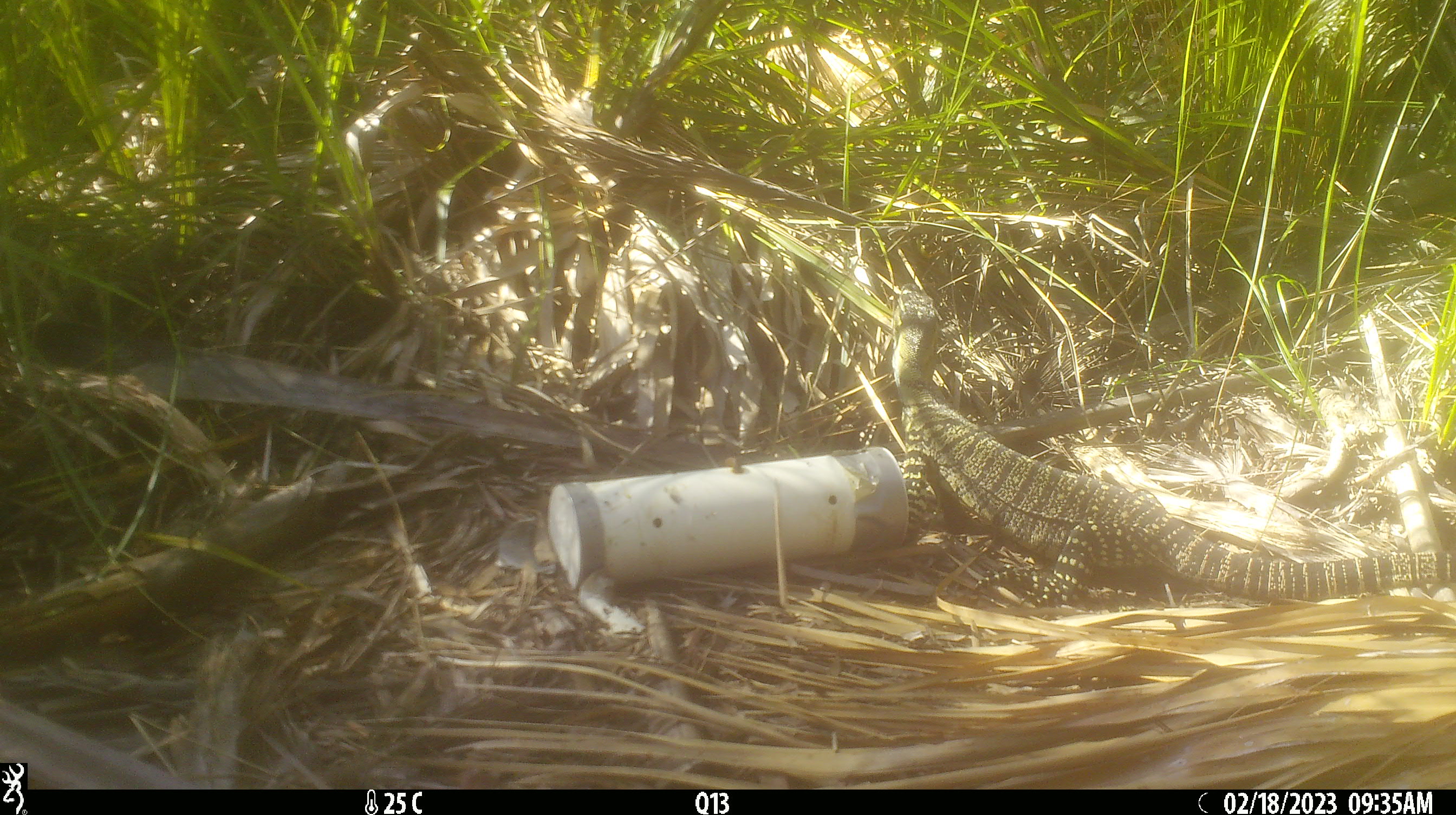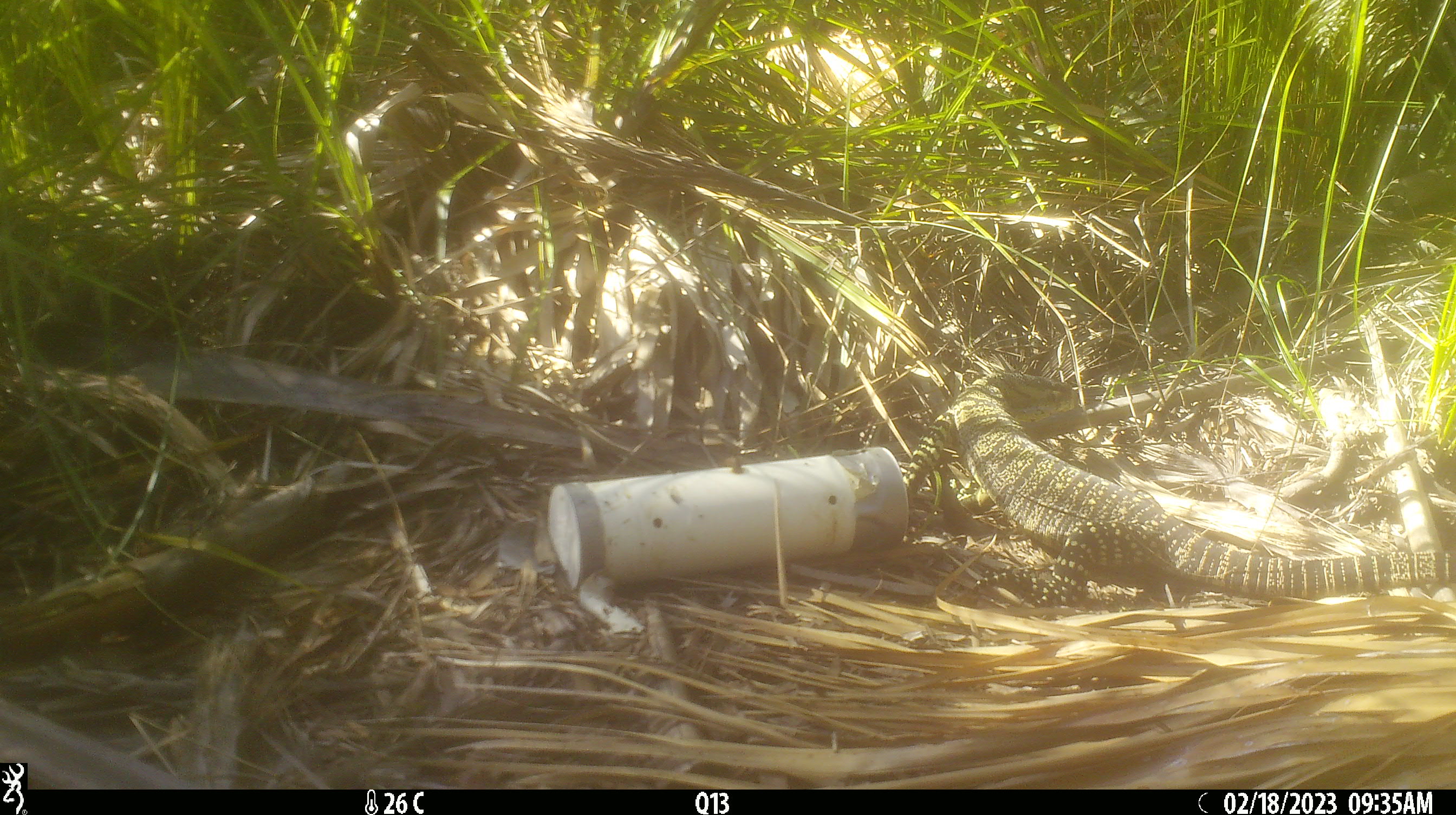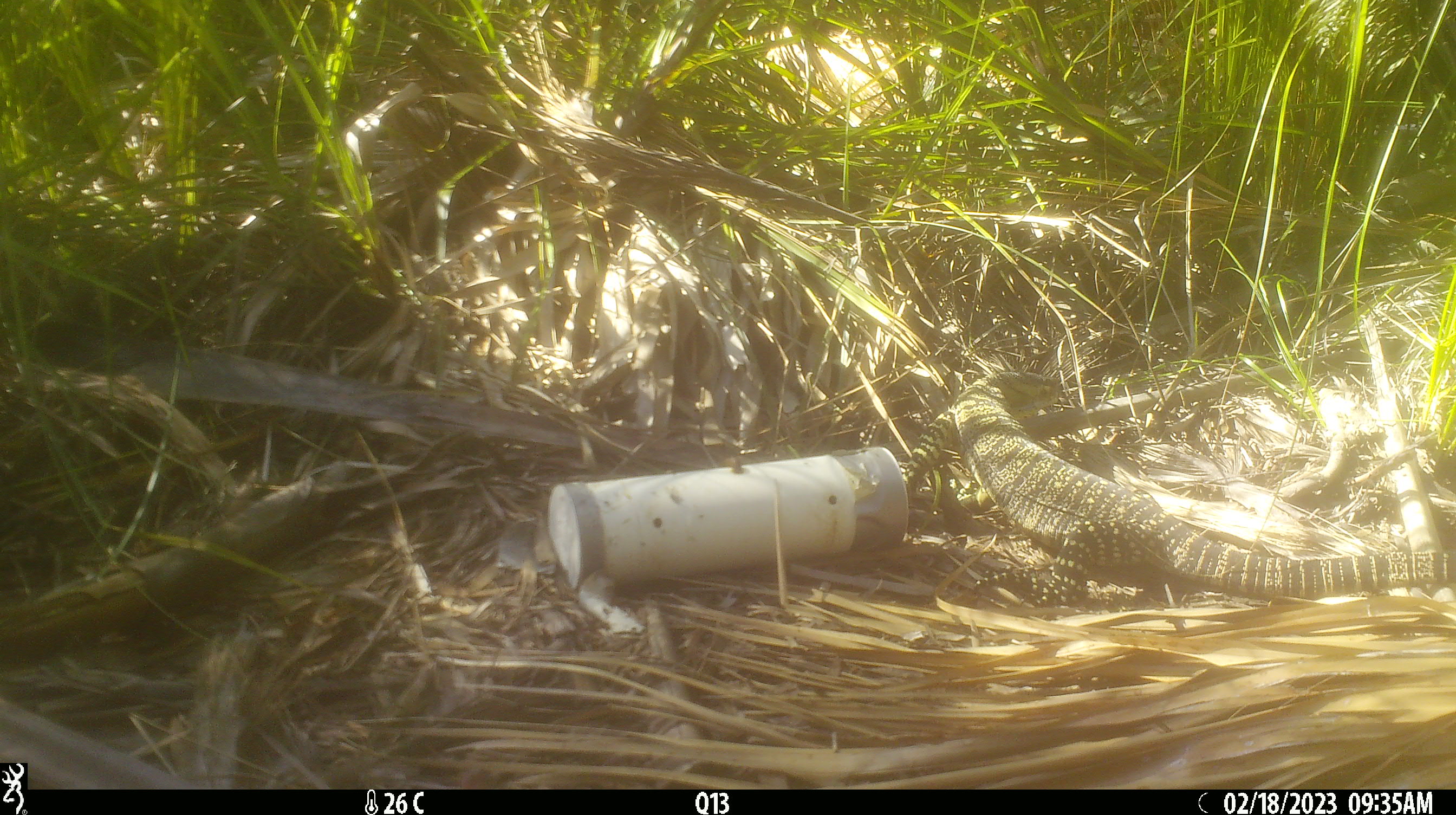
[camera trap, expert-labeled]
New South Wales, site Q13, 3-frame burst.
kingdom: Animalia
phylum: Chordata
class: Reptilia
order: Squamata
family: Varanidae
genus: Varanus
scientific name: Varanus varius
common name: lace monitor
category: goanna